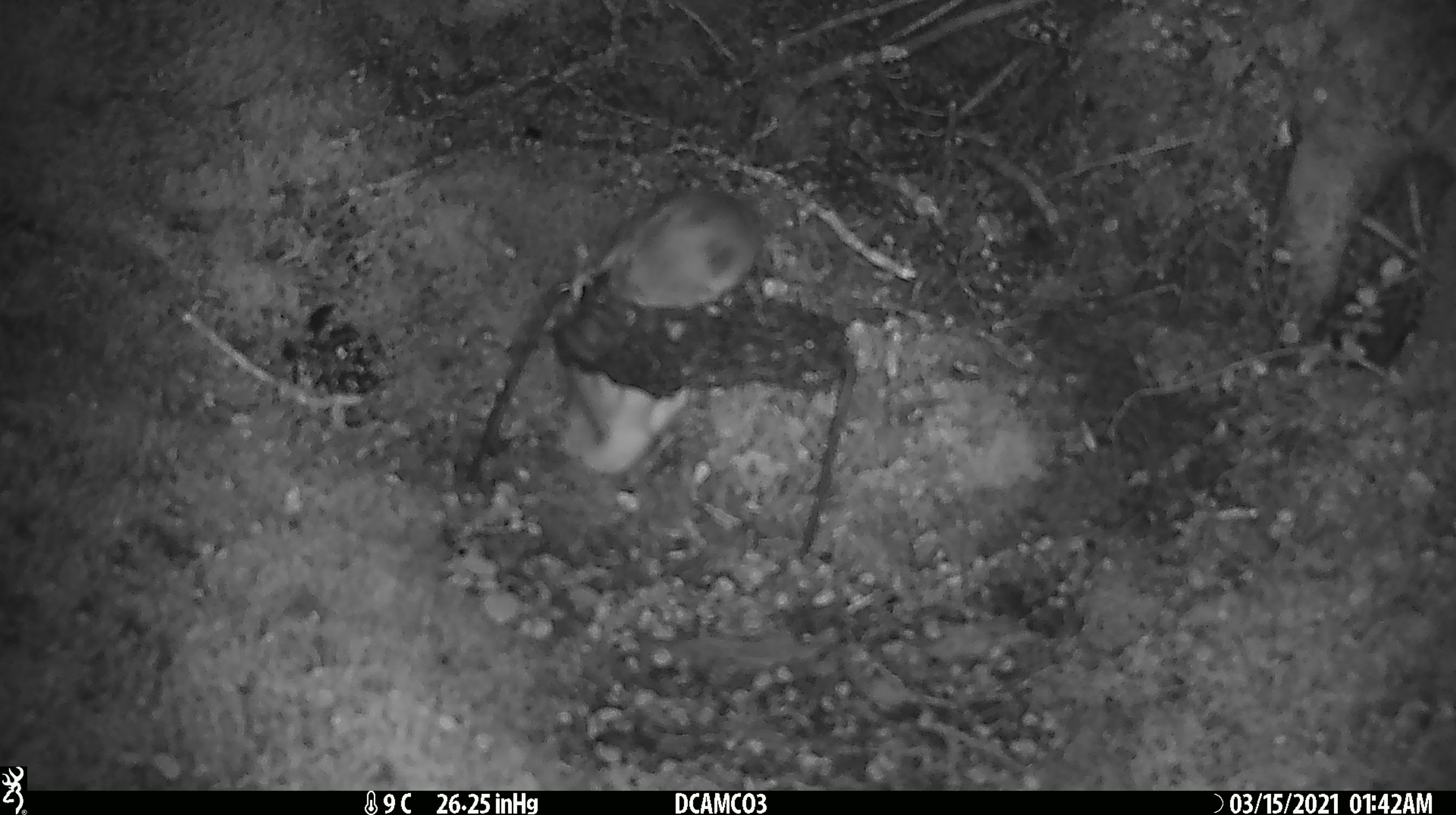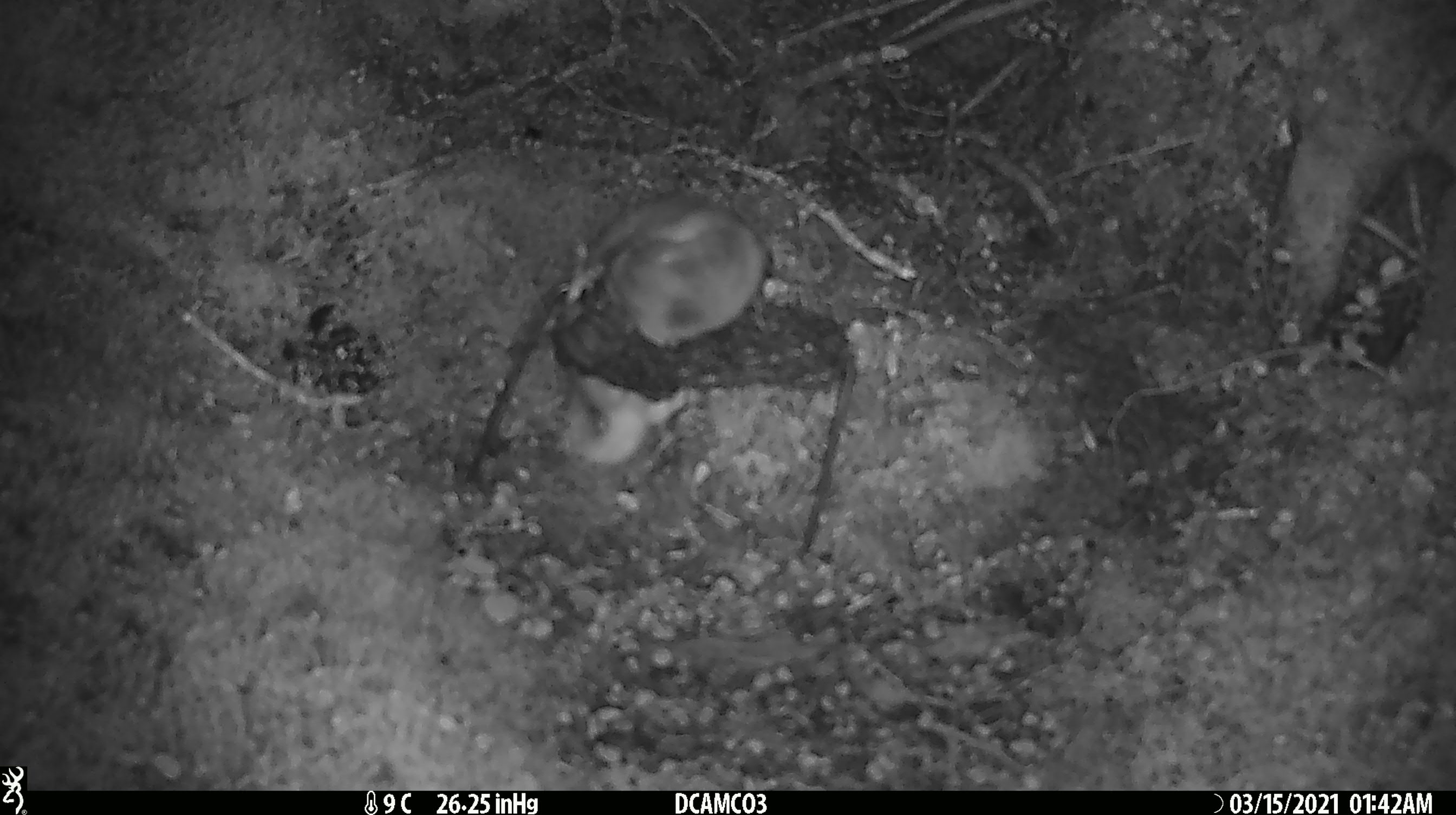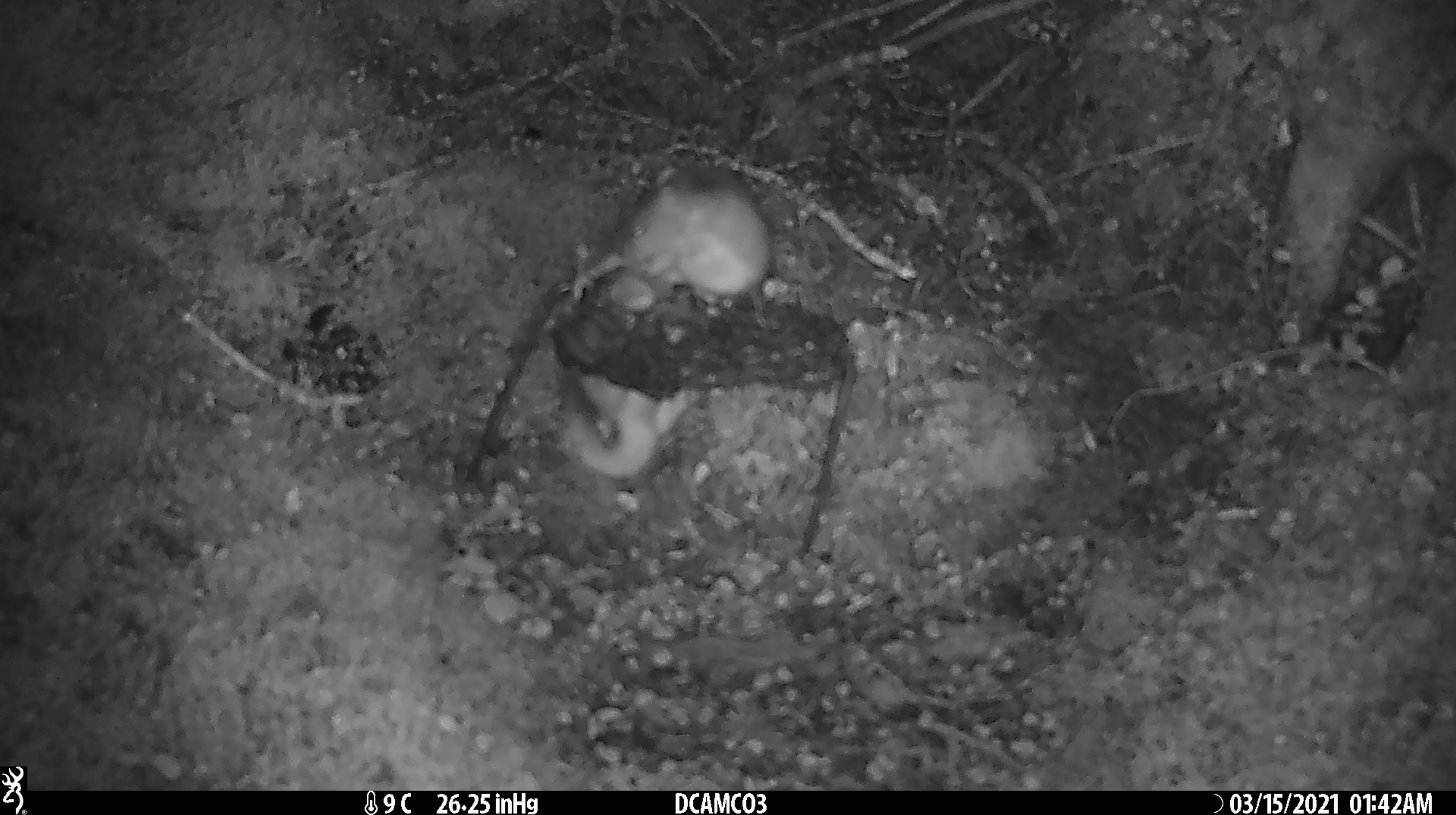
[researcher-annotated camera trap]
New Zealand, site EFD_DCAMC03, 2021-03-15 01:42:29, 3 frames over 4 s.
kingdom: Animalia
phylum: Chordata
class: Mammalia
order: Carnivora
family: Mustelidae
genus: Mustela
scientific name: Mustela erminea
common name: stoat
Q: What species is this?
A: Stoat (Mustela erminea).